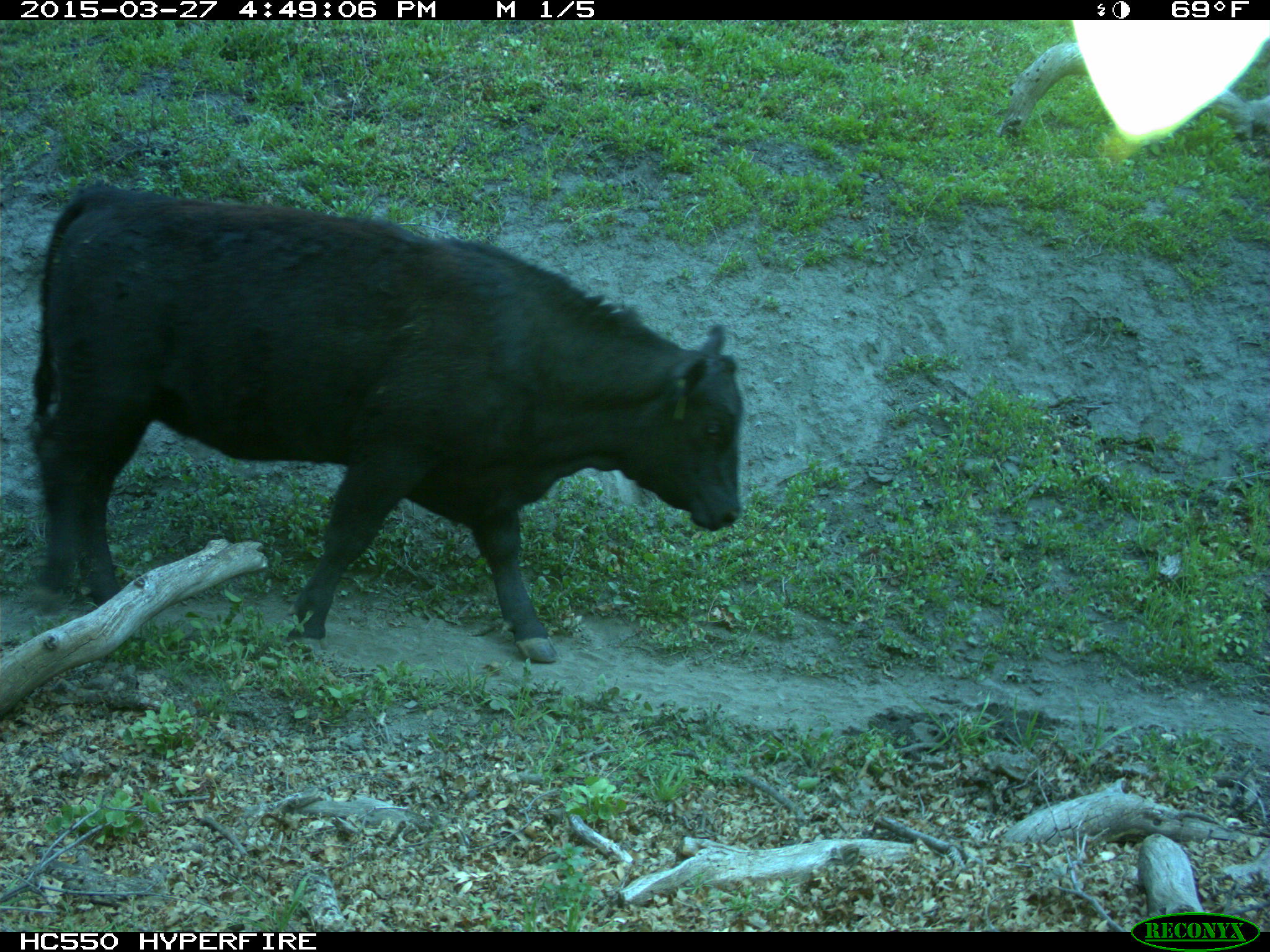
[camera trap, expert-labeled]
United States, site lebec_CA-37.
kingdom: Animalia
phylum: Chordata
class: Mammalia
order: Artiodactyla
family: Bovidae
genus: Bos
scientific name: Bos taurus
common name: domestic cow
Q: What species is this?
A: Bos taurus (domestic cow).